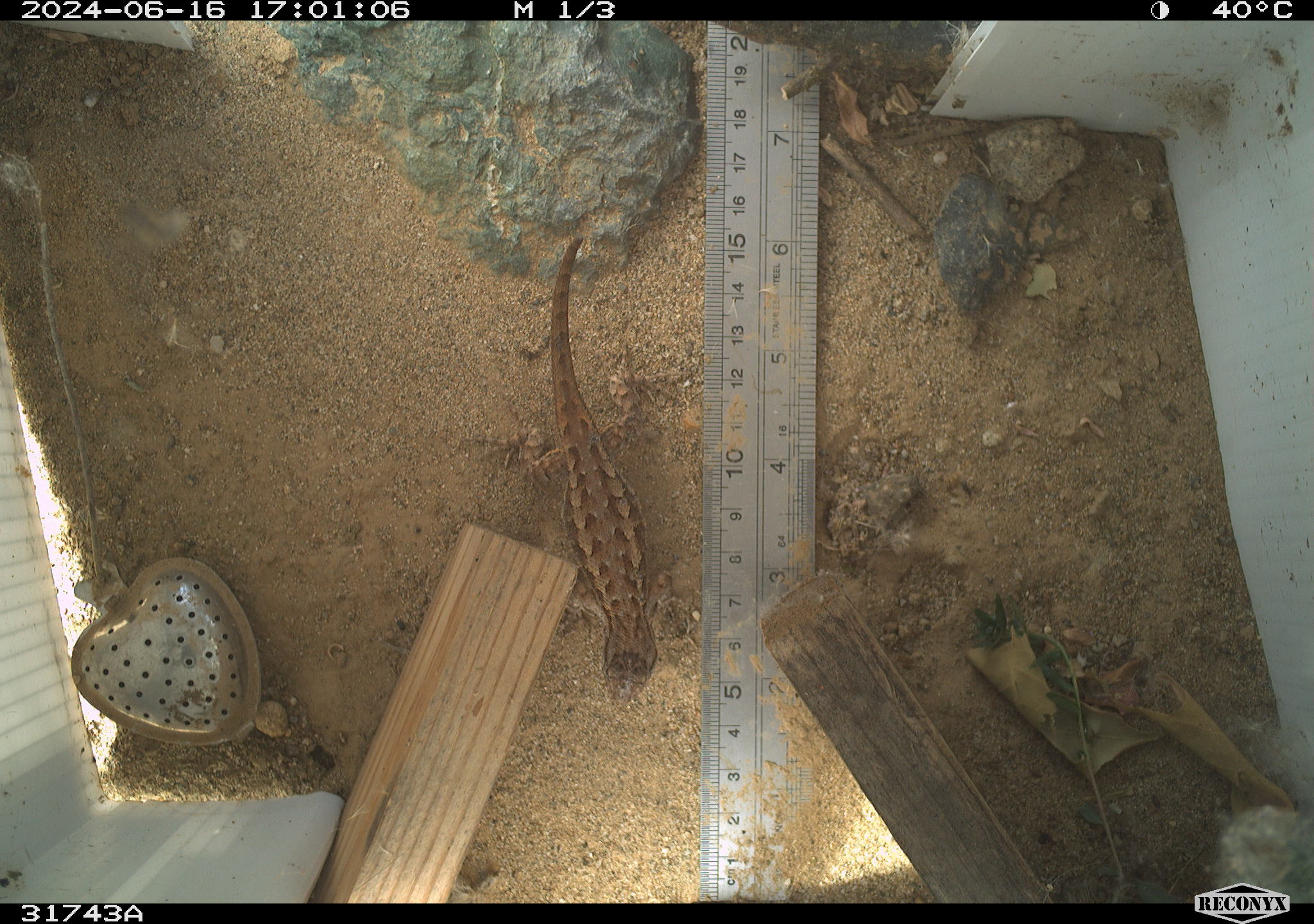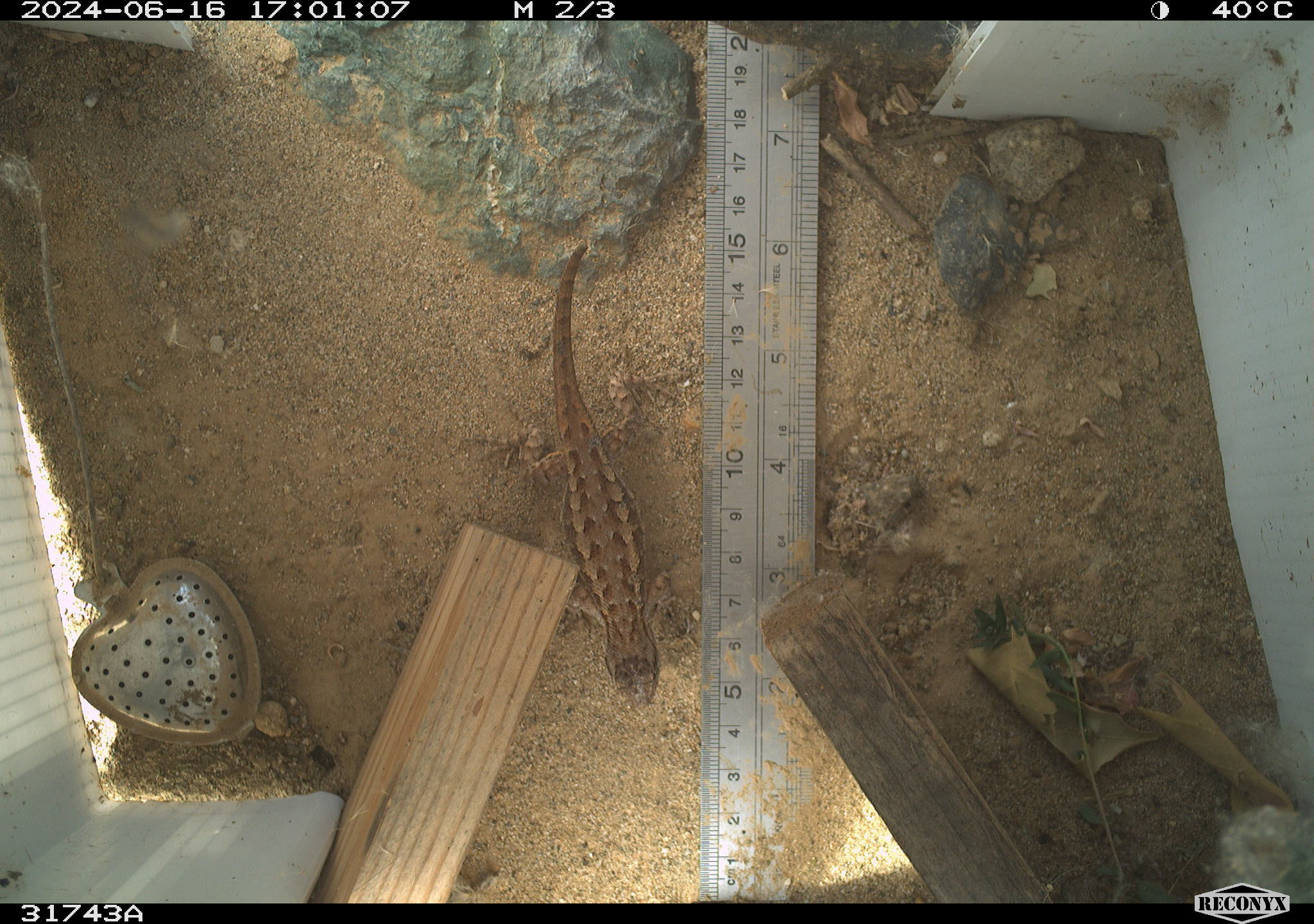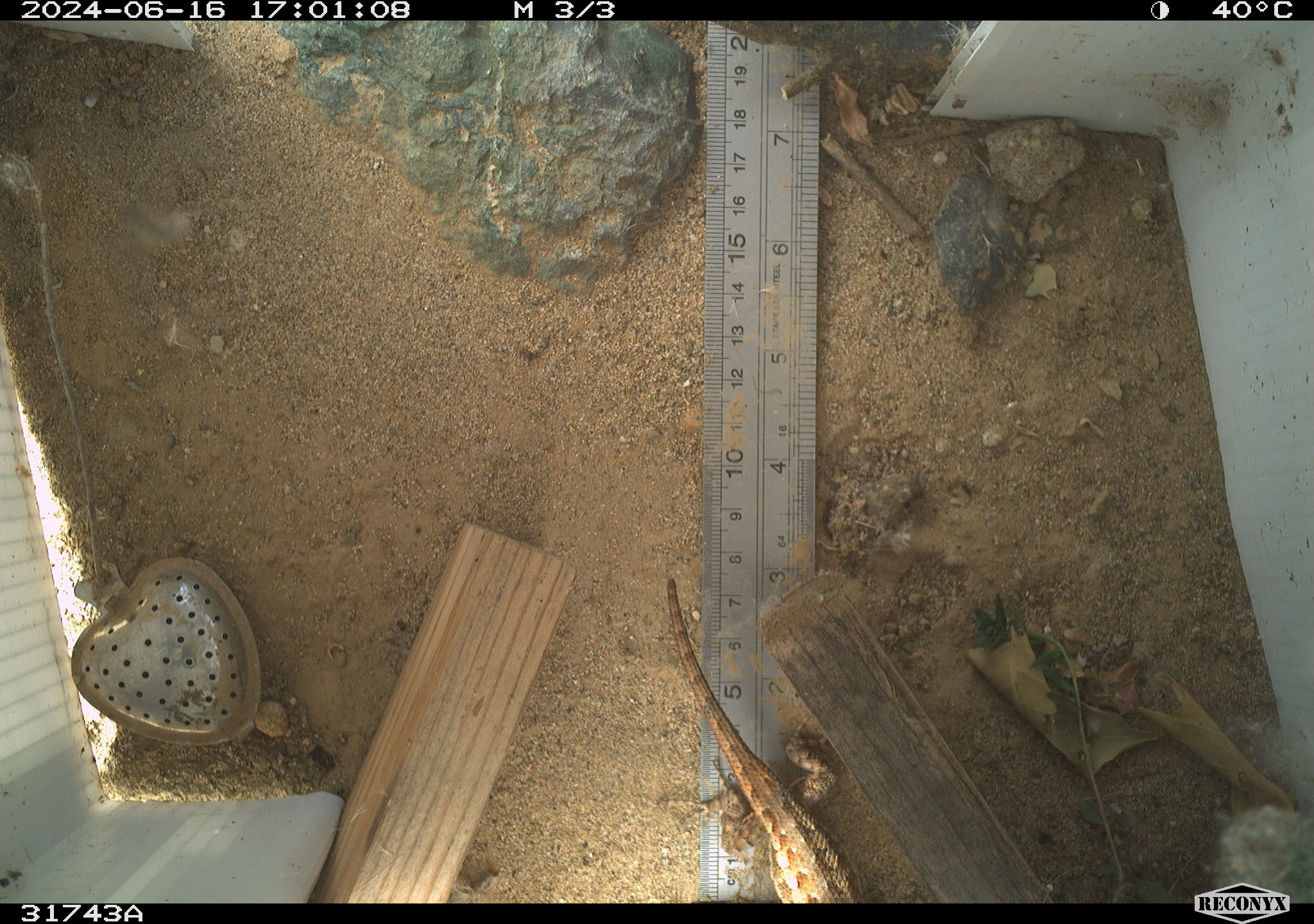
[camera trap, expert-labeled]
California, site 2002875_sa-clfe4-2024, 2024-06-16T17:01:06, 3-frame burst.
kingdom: Animalia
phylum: Chordata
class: Reptilia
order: Squamata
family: Phrynosomatidae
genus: Sceloporus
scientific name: Sceloporus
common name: spiny lizards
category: sceloporus species